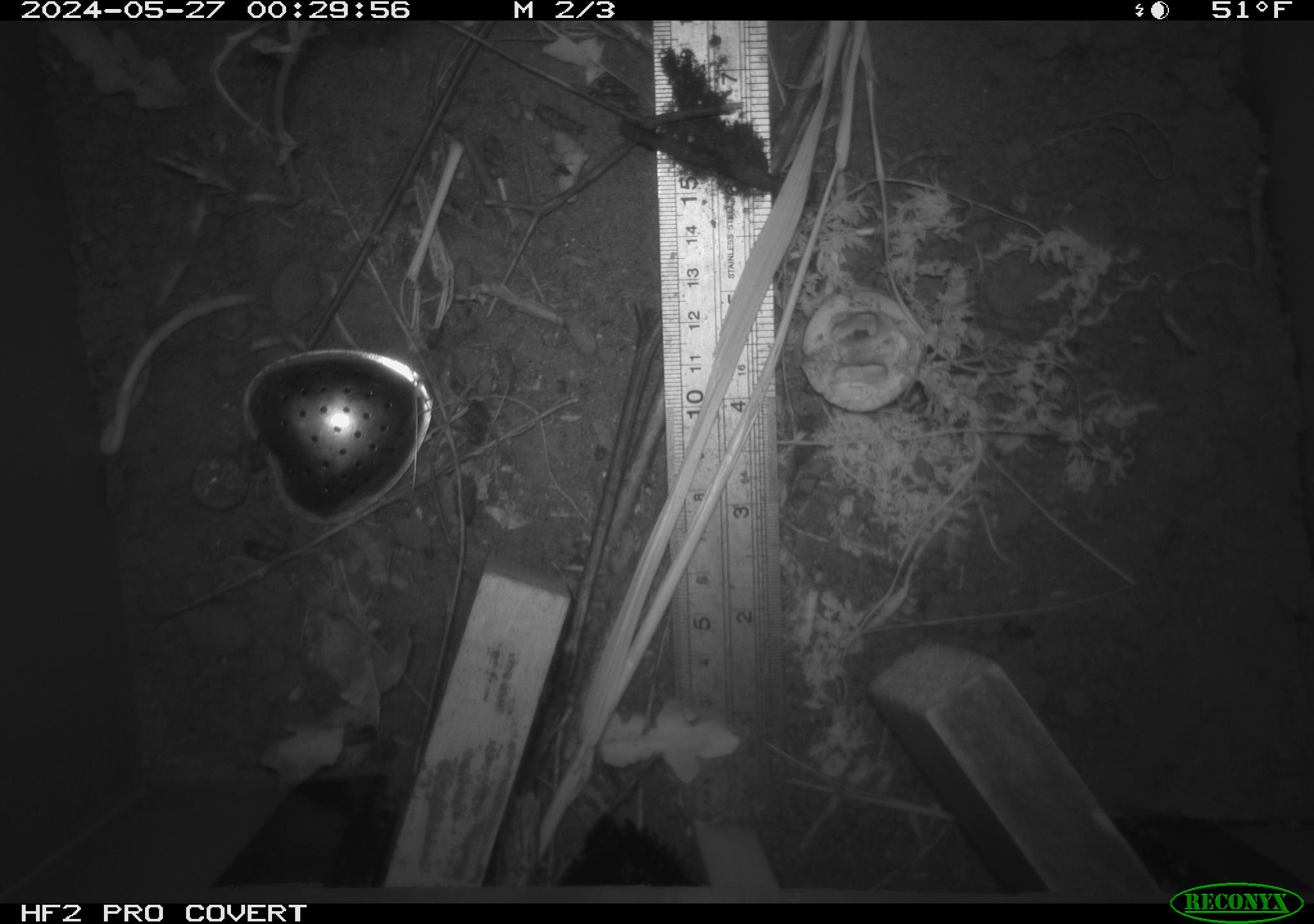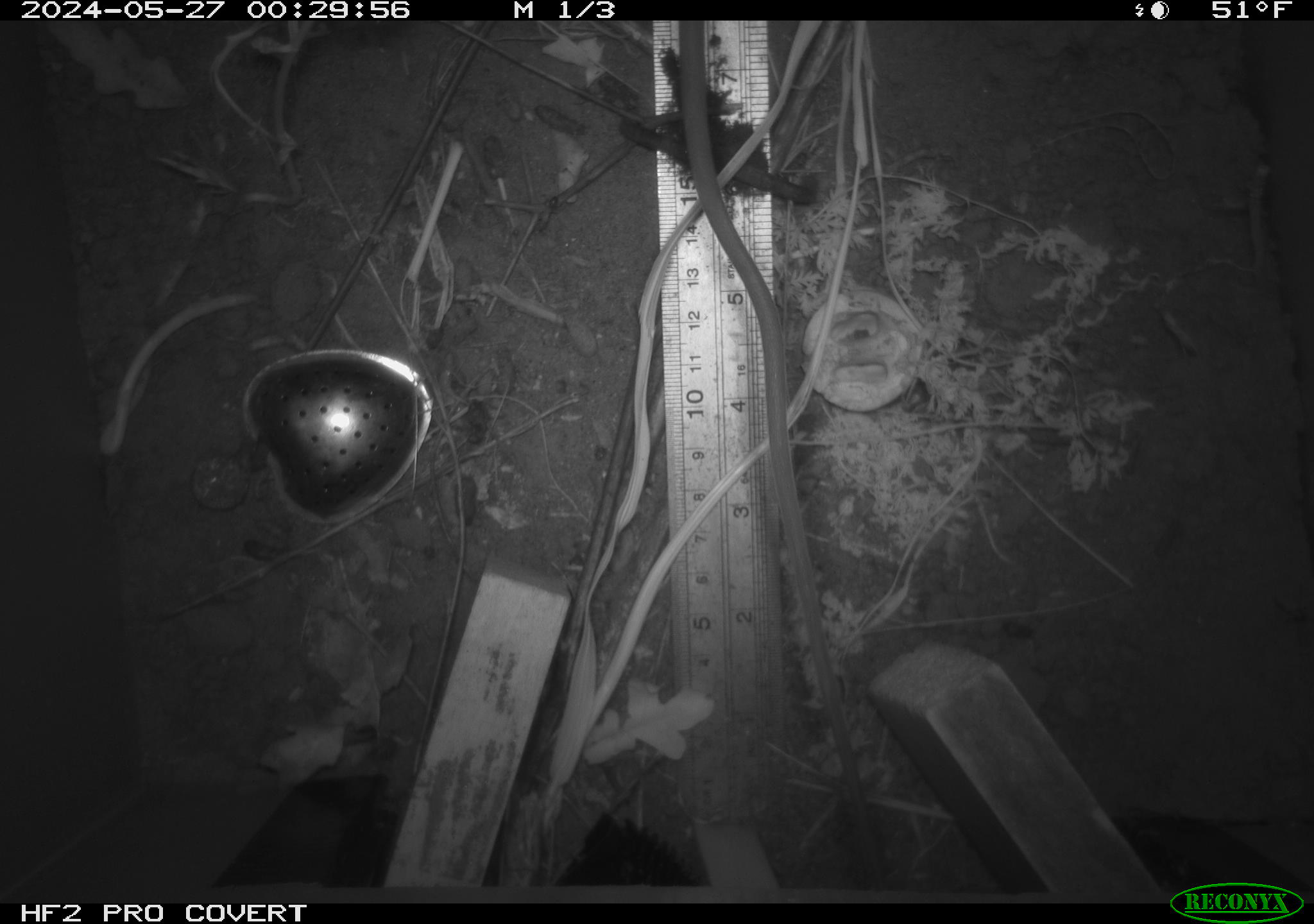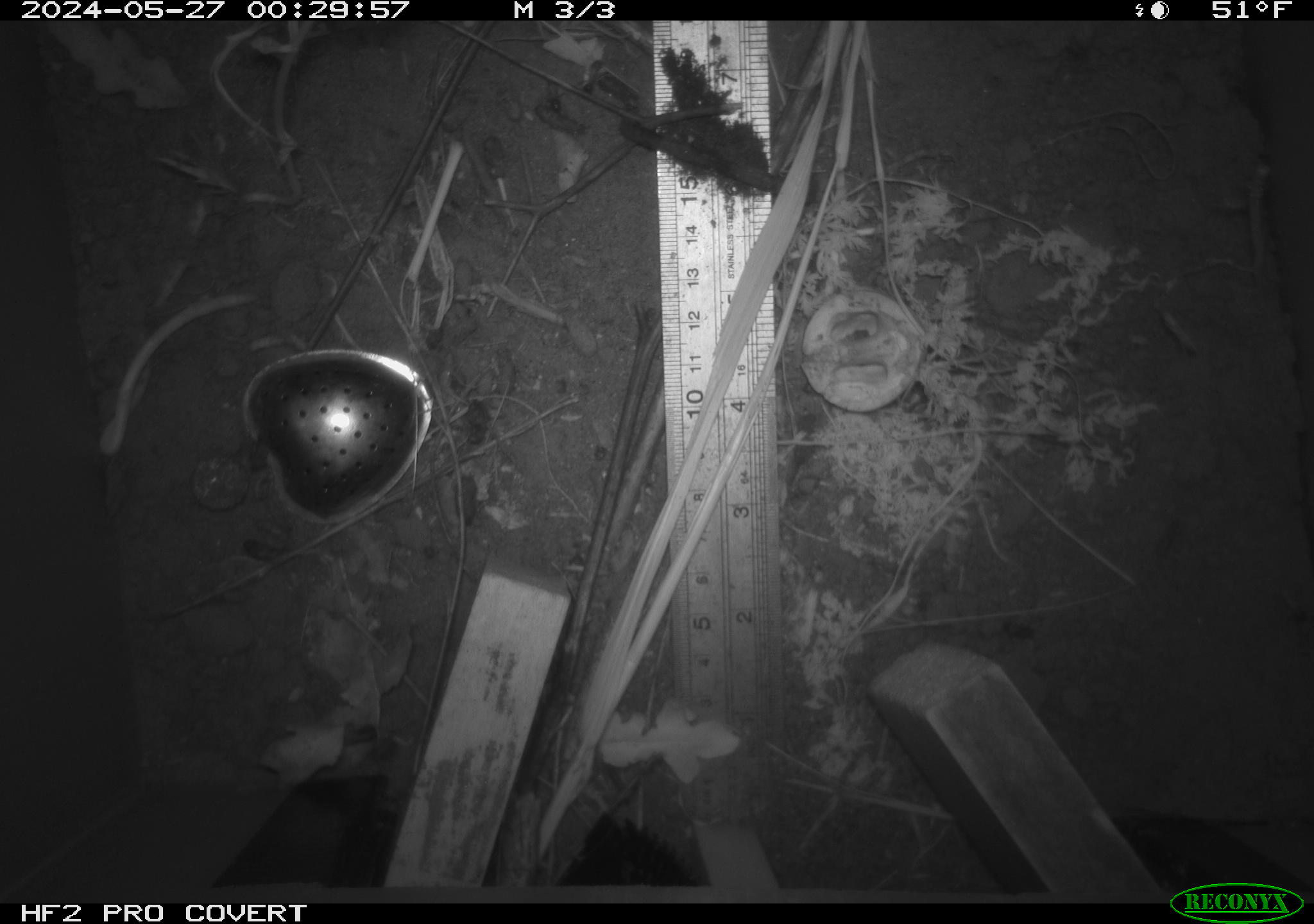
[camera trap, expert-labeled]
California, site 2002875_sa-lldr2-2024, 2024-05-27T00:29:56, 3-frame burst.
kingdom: Animalia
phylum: Chordata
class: Mammalia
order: Rodentia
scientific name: Rodentia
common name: rodent